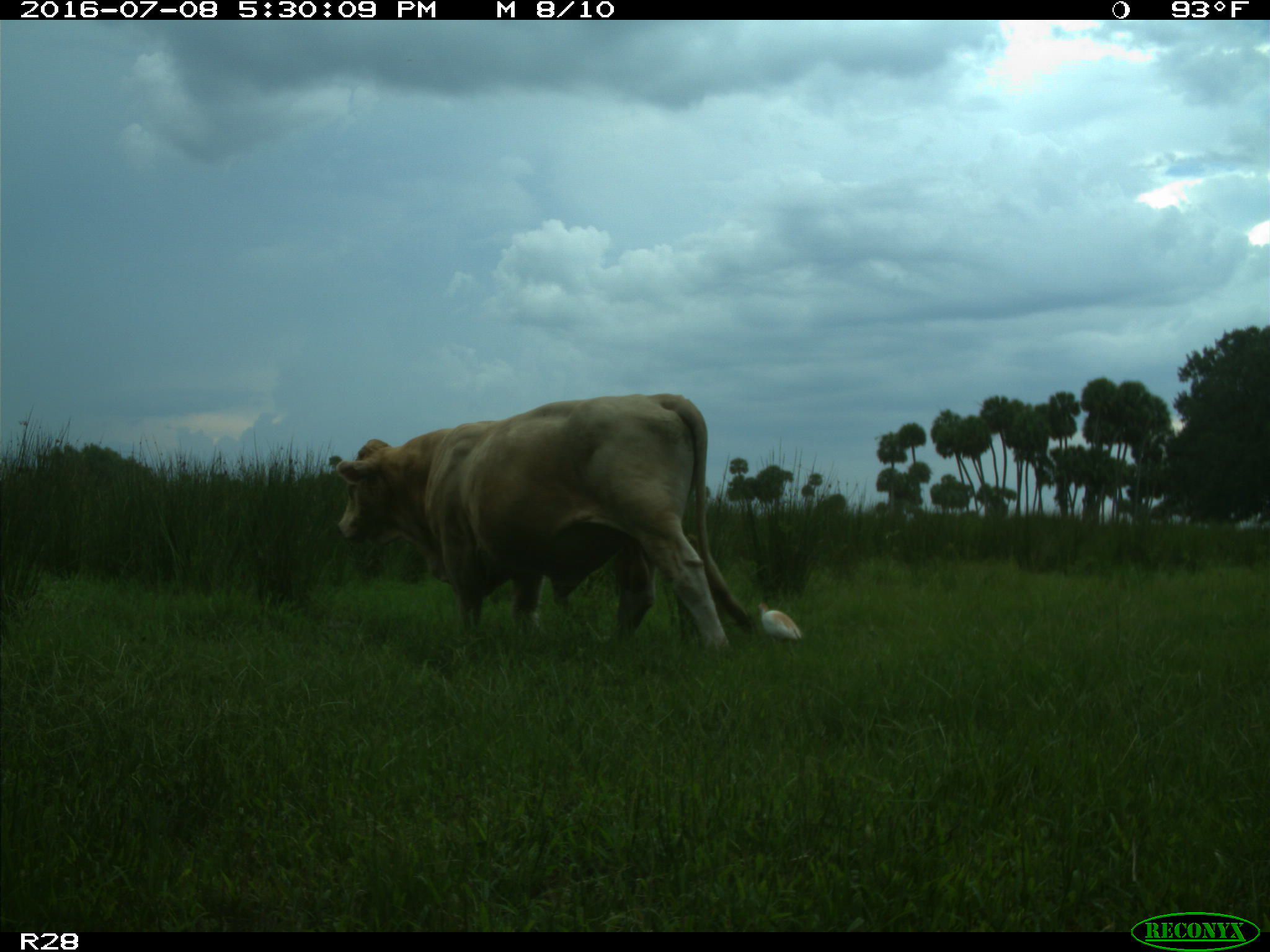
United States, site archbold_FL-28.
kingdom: Animalia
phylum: Chordata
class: Mammalia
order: Artiodactyla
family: Bovidae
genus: Bos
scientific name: Bos taurus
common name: domestic cow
Bos taurus (domestic cow).